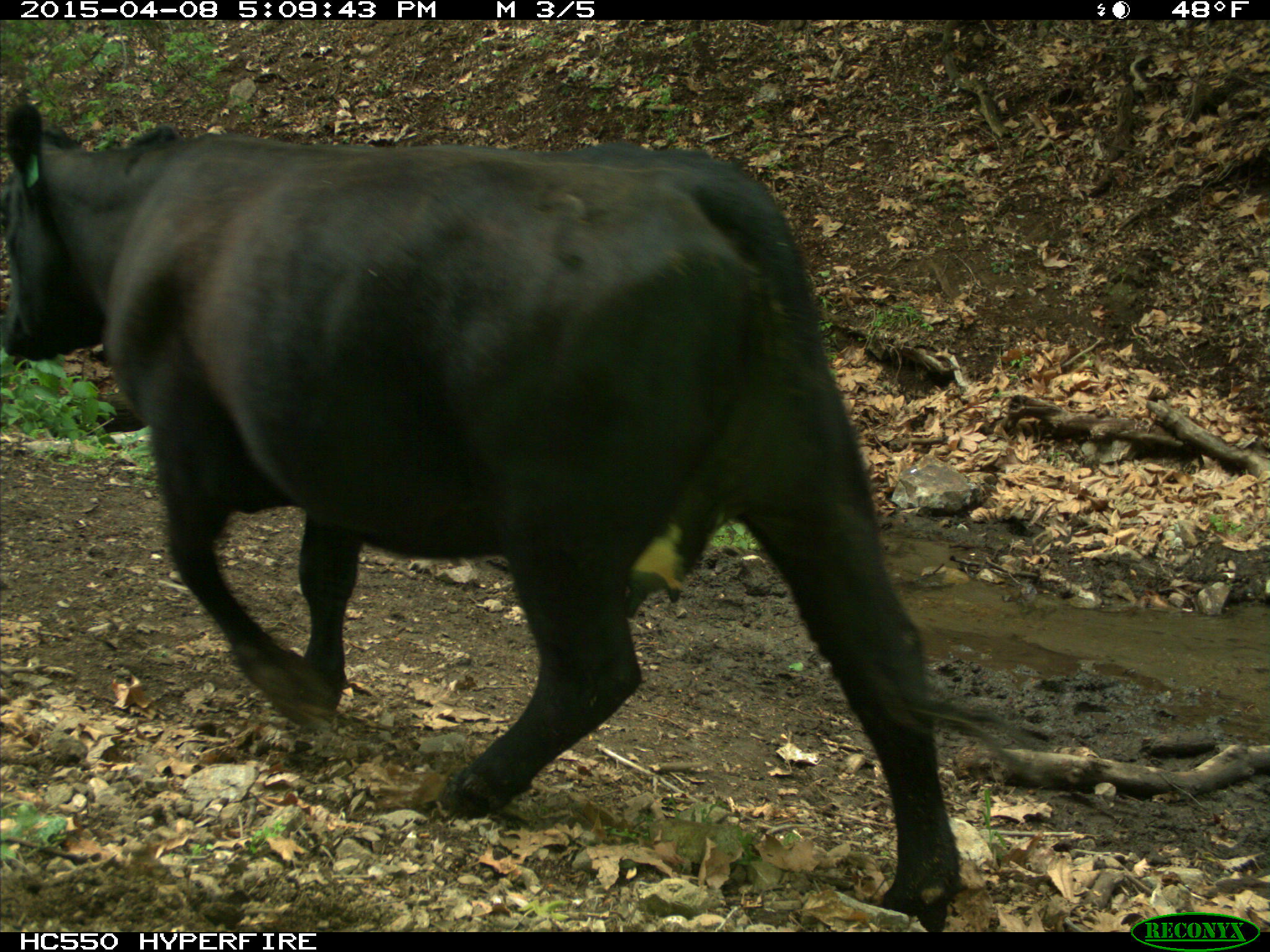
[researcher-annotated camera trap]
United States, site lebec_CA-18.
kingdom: Animalia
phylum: Chordata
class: Mammalia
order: Artiodactyla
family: Bovidae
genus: Bos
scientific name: Bos taurus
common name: domestic cow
Bos taurus (domestic cow).